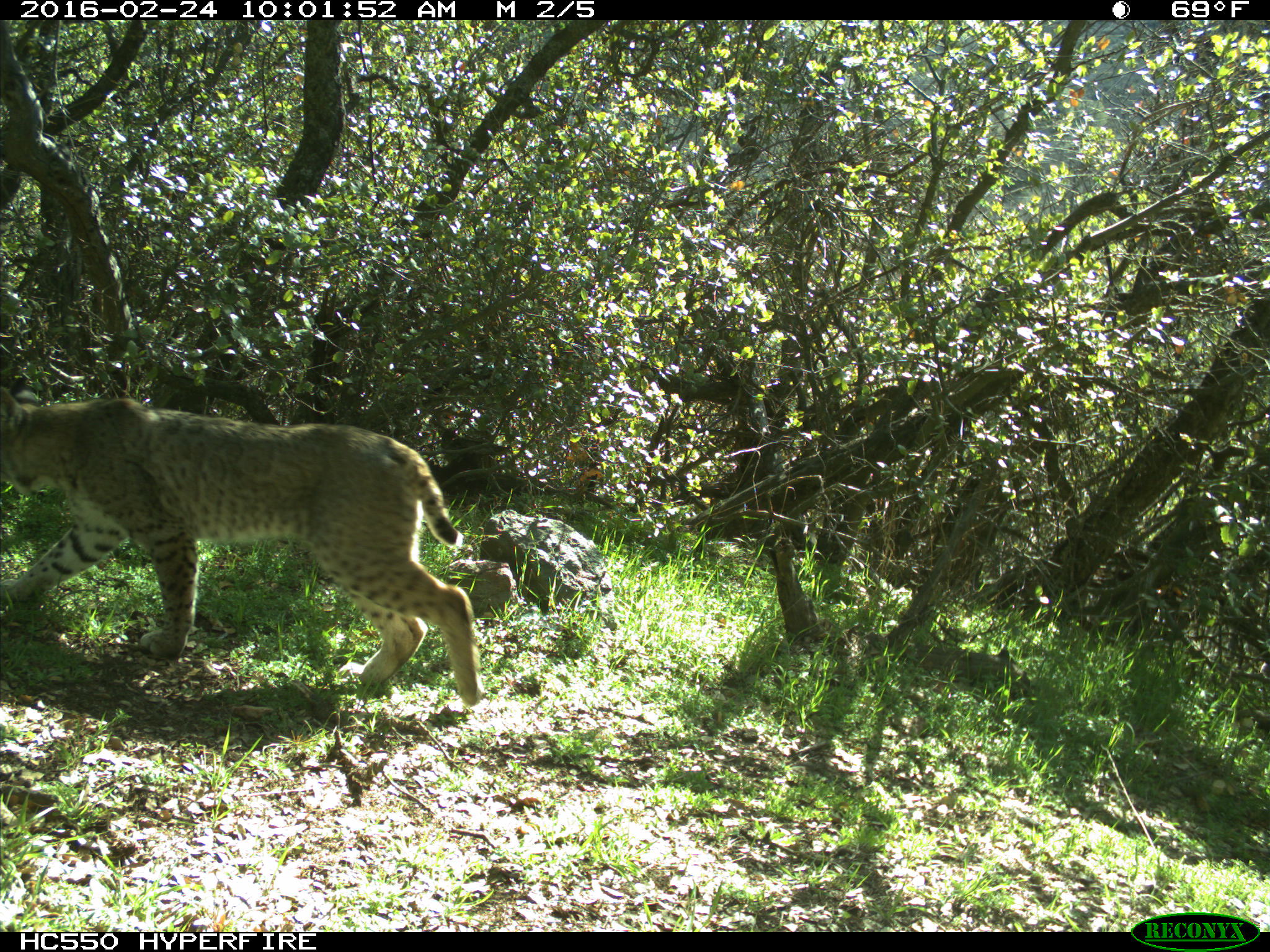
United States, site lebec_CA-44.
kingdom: Animalia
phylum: Chordata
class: Mammalia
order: Carnivora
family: Felidae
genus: Lynx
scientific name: Lynx rufus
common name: bobcat